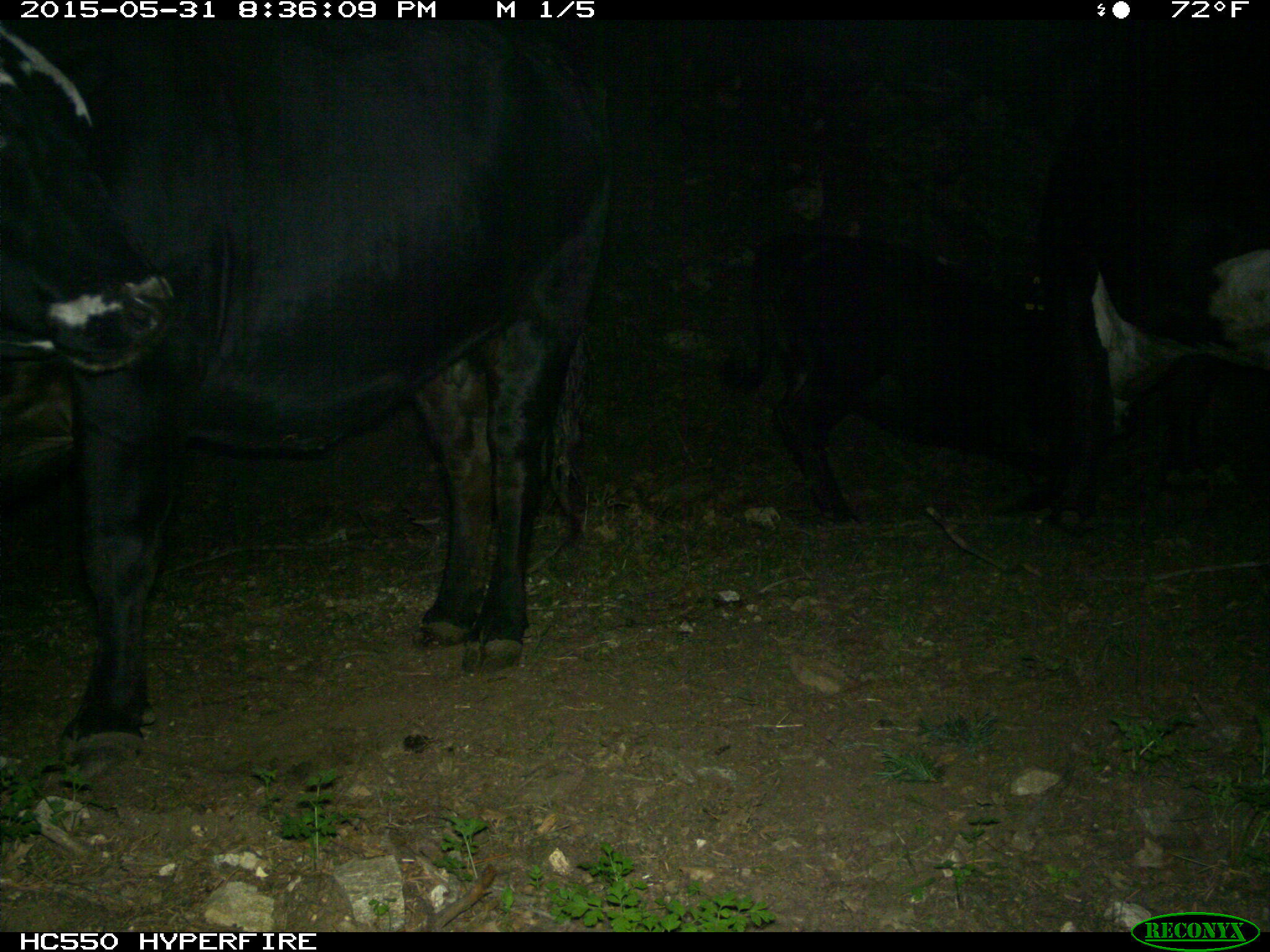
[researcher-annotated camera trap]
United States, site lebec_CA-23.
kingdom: Animalia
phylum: Chordata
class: Mammalia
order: Artiodactyla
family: Bovidae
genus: Bos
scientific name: Bos taurus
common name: domestic cow